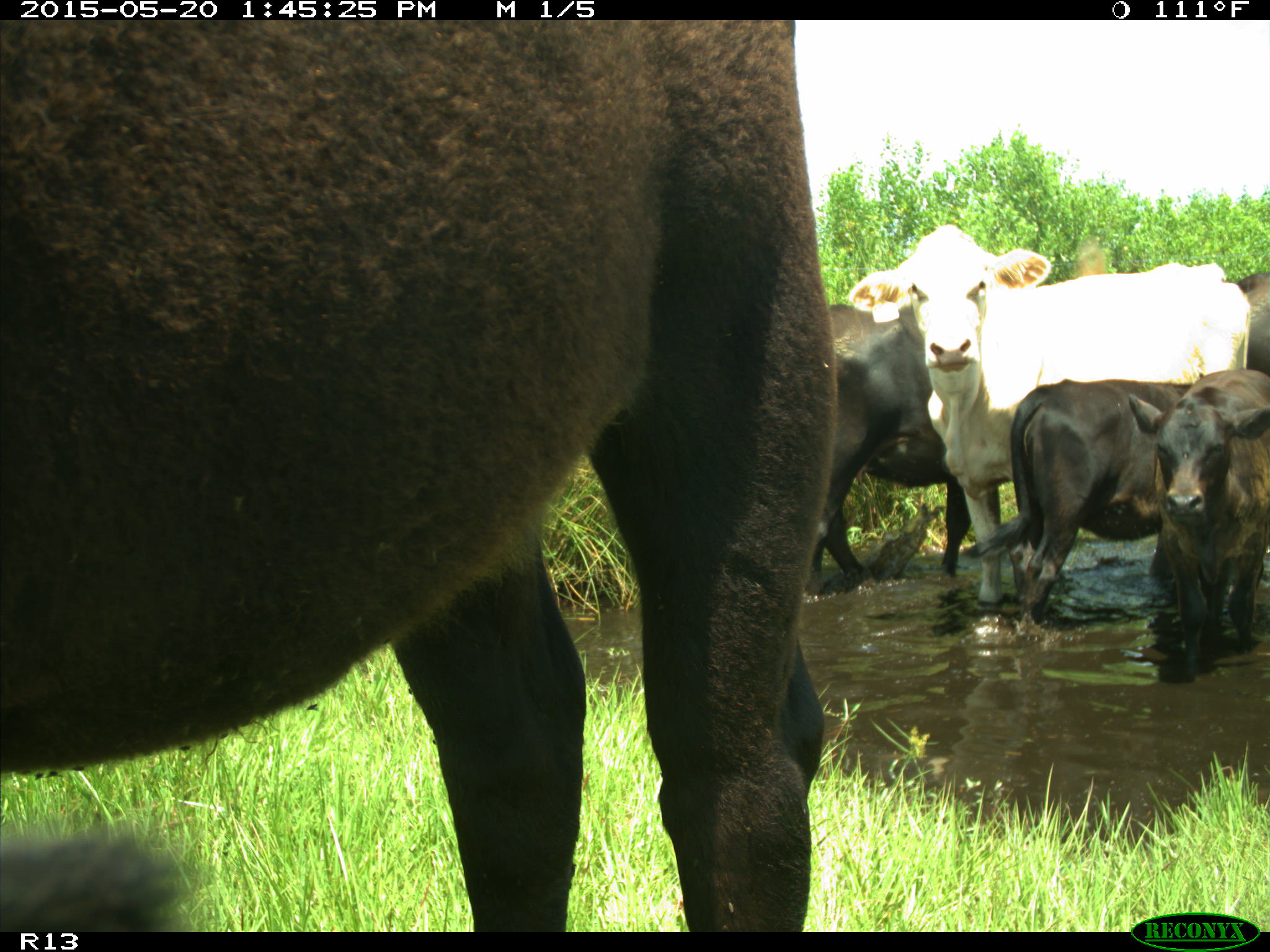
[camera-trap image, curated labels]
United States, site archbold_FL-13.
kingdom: Animalia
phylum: Chordata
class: Mammalia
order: Artiodactyla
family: Bovidae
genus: Bos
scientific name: Bos taurus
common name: domestic cow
Bos taurus (domestic cow).